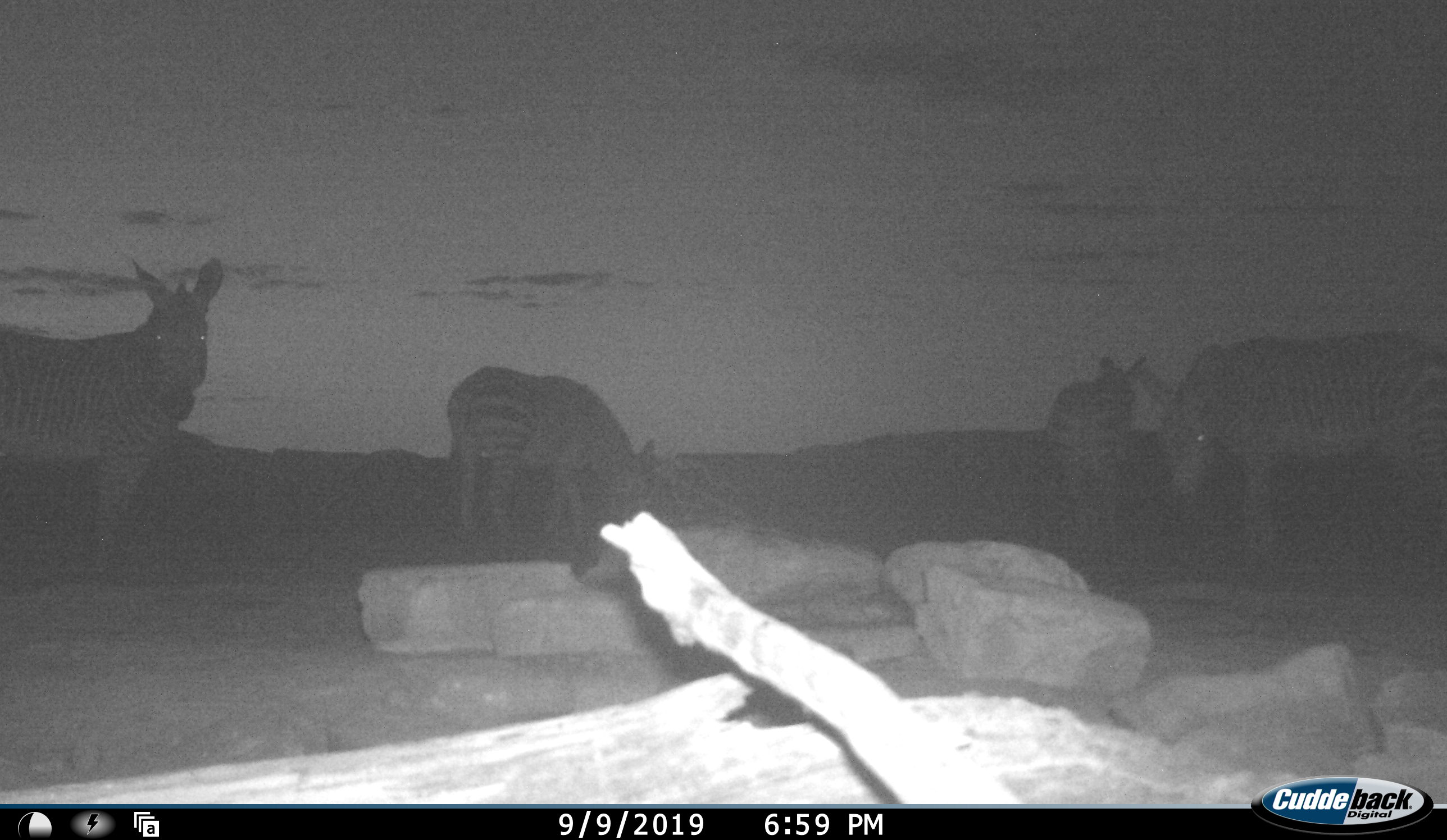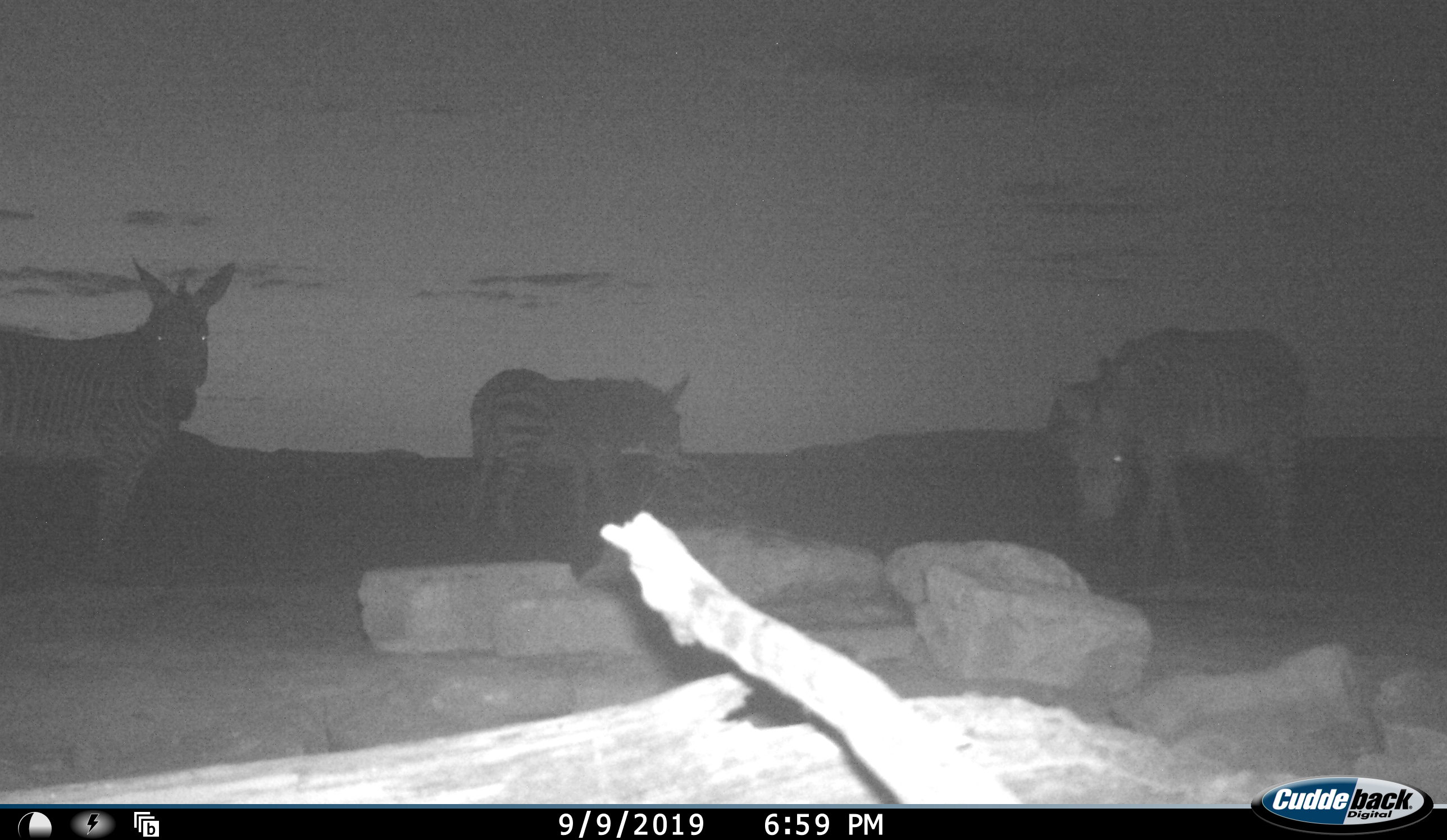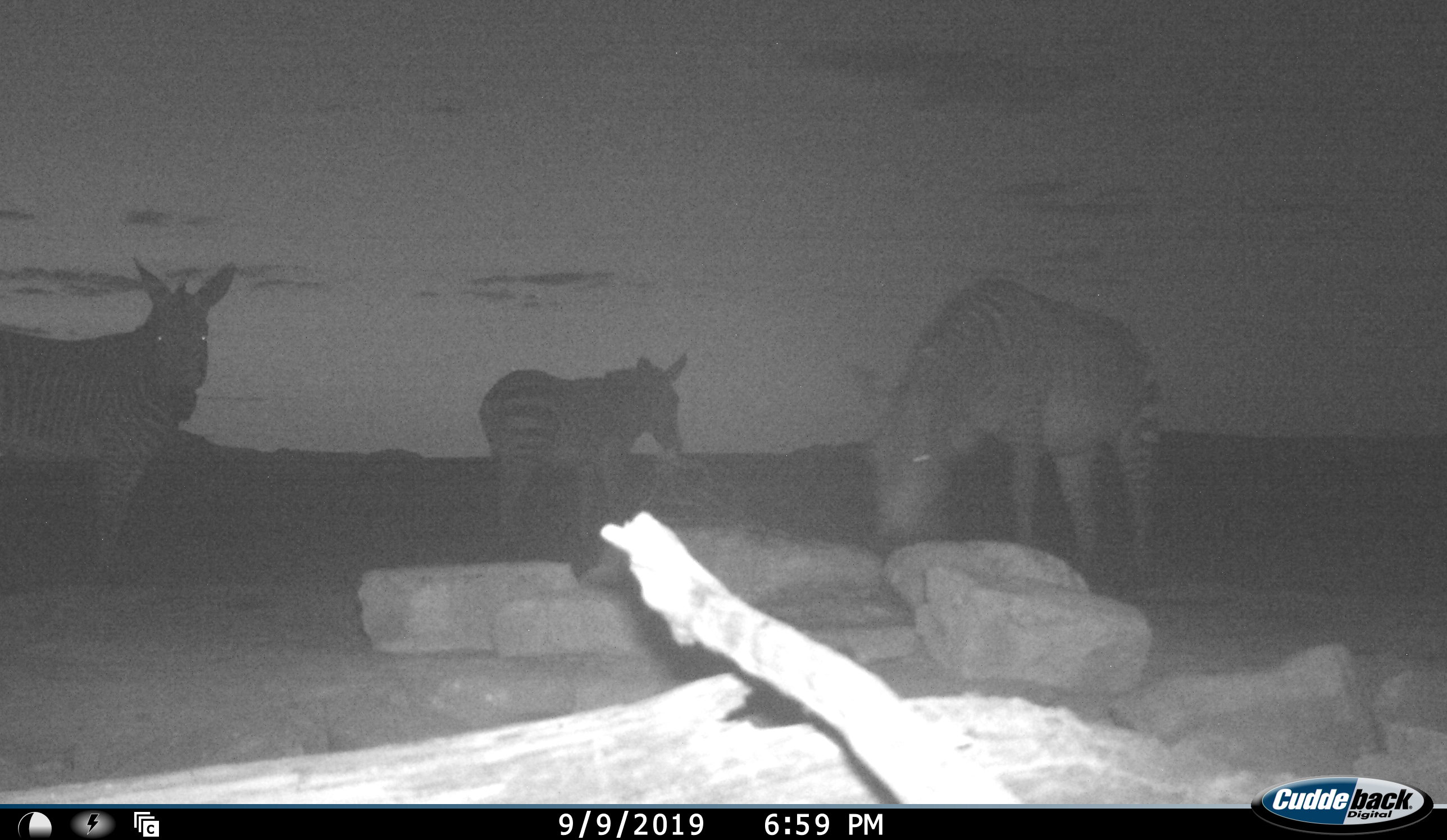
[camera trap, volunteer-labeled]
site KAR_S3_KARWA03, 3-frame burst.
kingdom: Animalia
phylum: Chordata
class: Mammalia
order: Perissodactyla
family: Equidae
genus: Equus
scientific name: Equus zebra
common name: mountain zebra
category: zebramountain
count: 4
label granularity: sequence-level